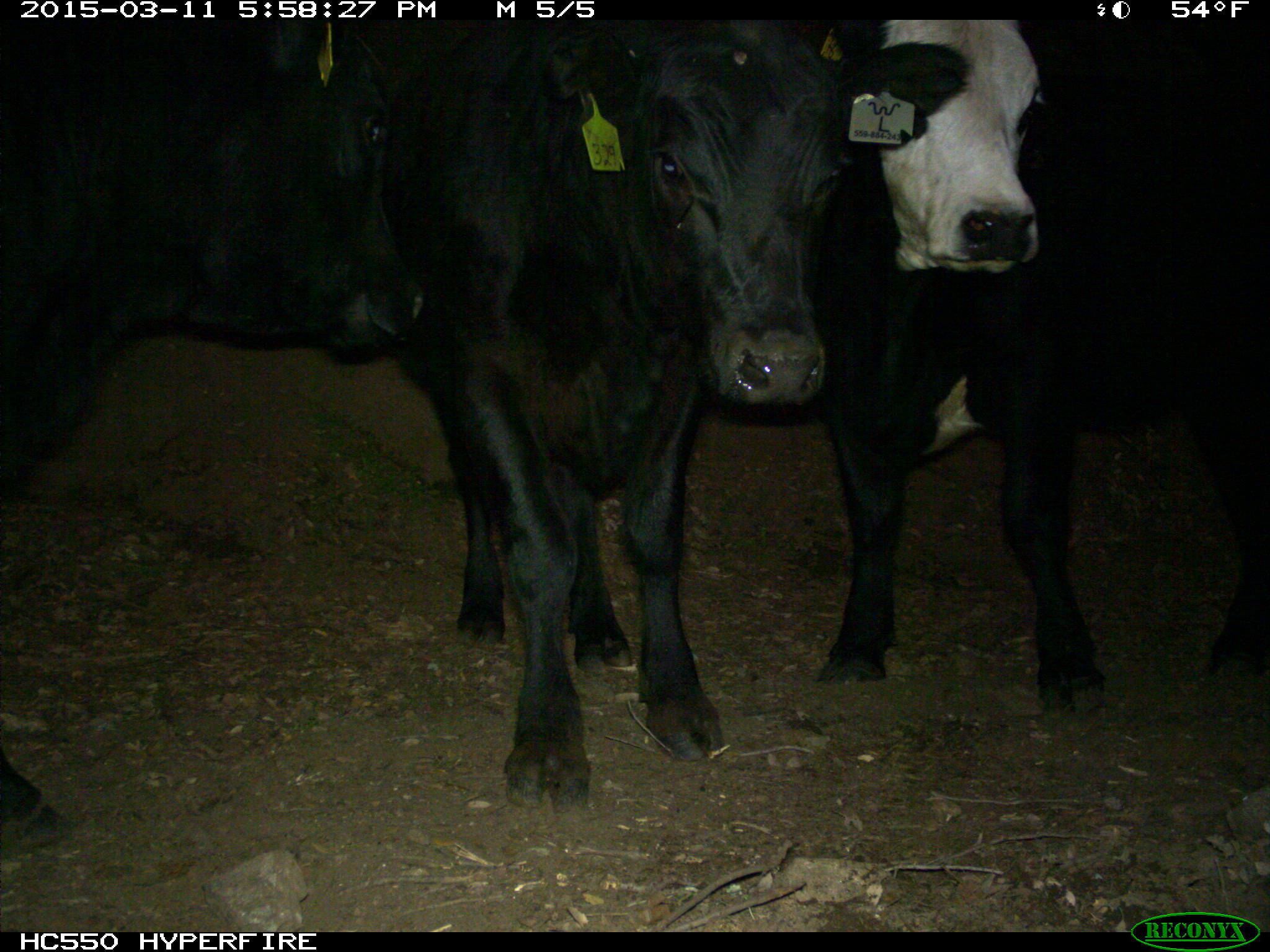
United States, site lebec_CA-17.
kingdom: Animalia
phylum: Chordata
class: Mammalia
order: Artiodactyla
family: Bovidae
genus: Bos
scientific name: Bos taurus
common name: domestic cow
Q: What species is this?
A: Bos taurus (domestic cow).